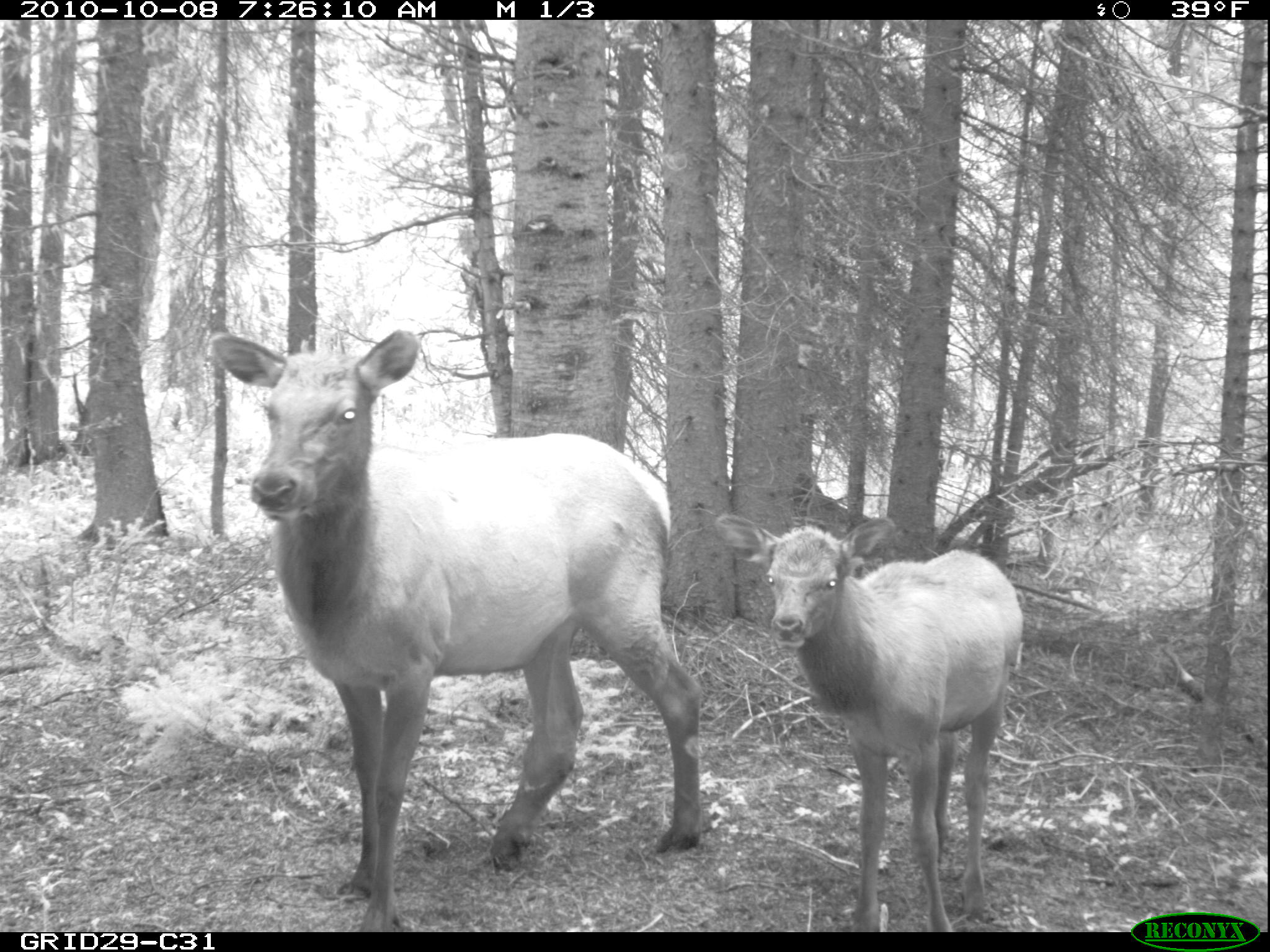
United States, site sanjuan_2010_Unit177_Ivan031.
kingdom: Animalia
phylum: Chordata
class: Mammalia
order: Artiodactyla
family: Cervidae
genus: Cervus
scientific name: Cervus elaphus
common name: red deer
Cervus elaphus (red deer).